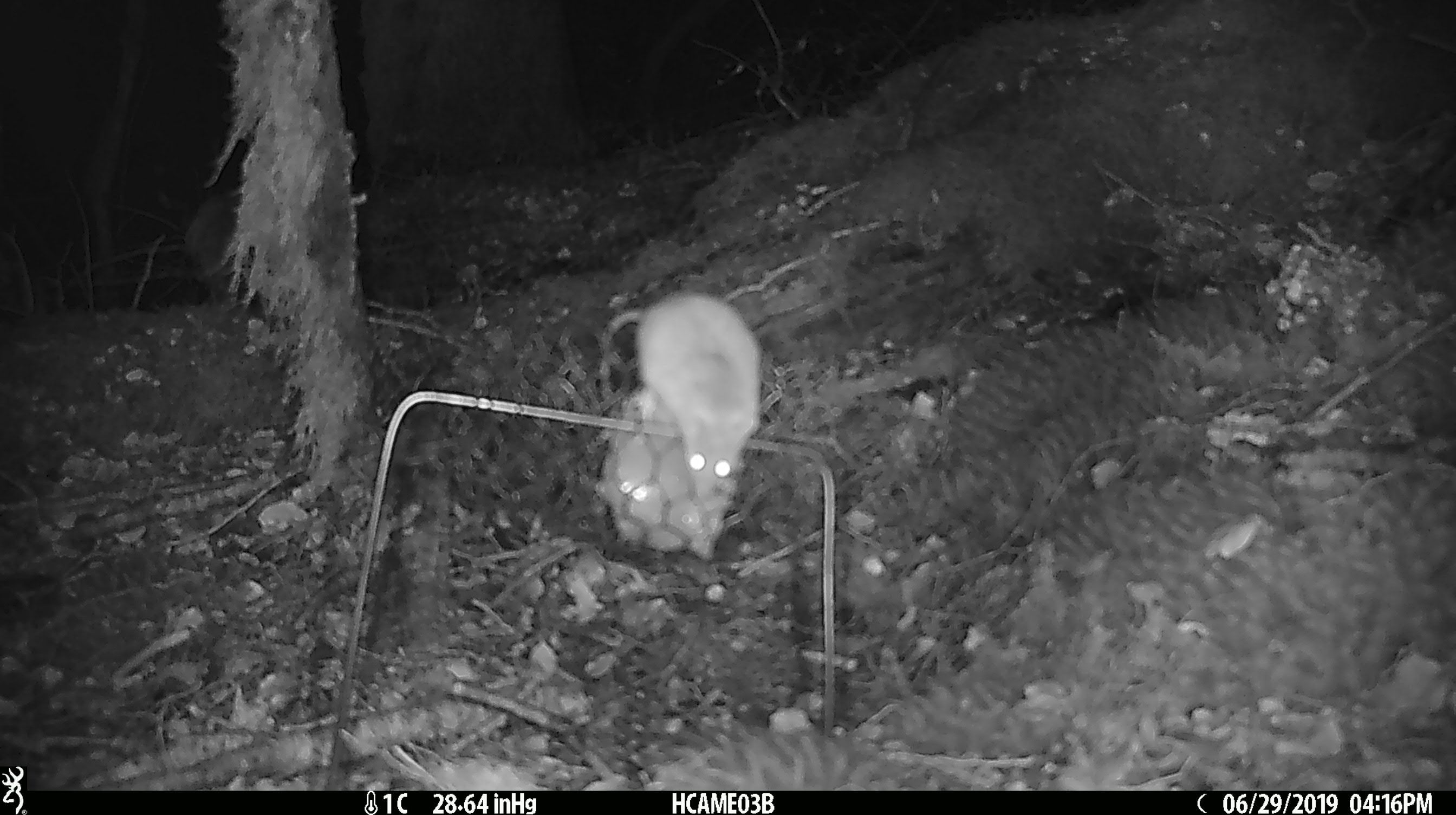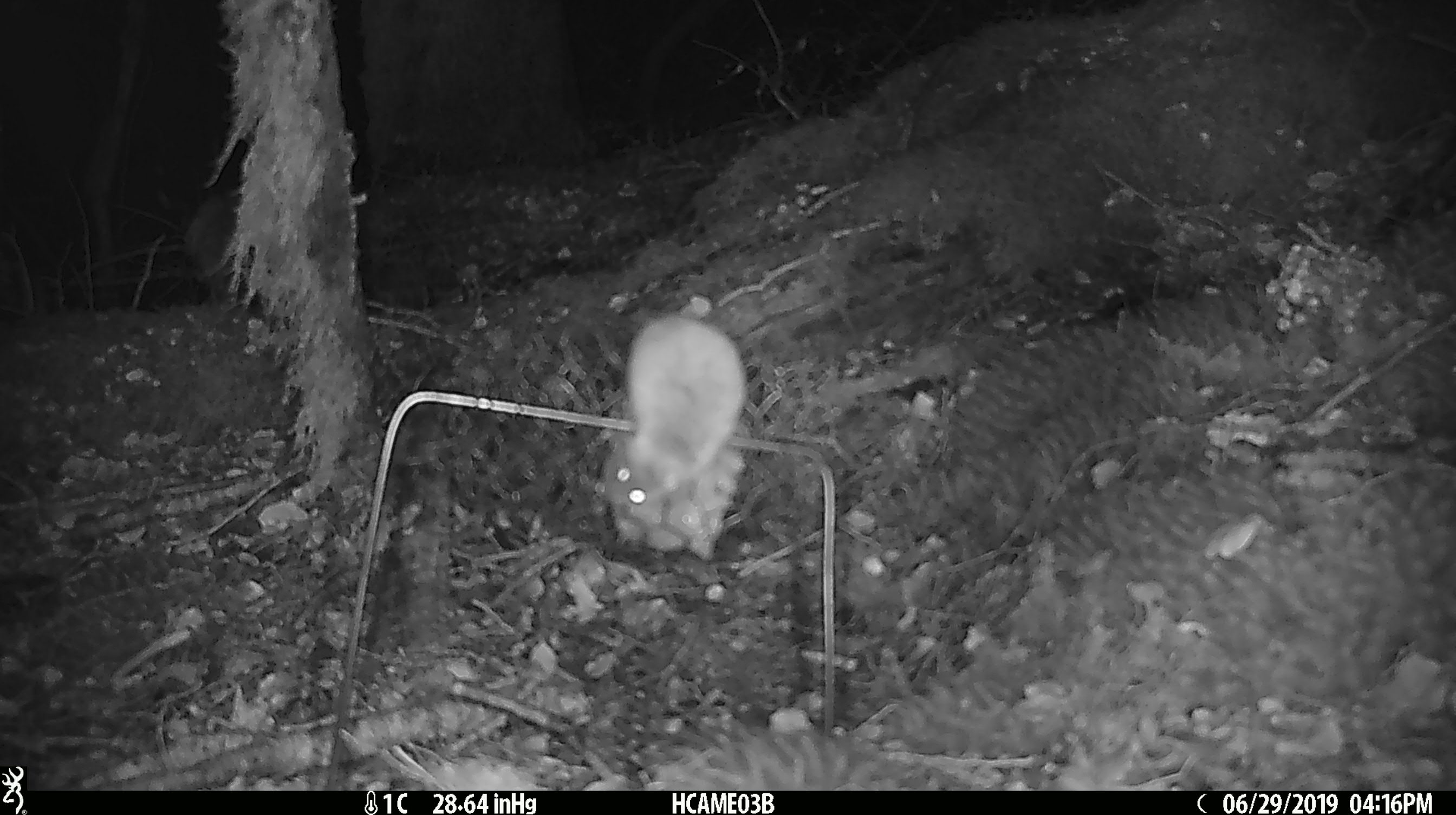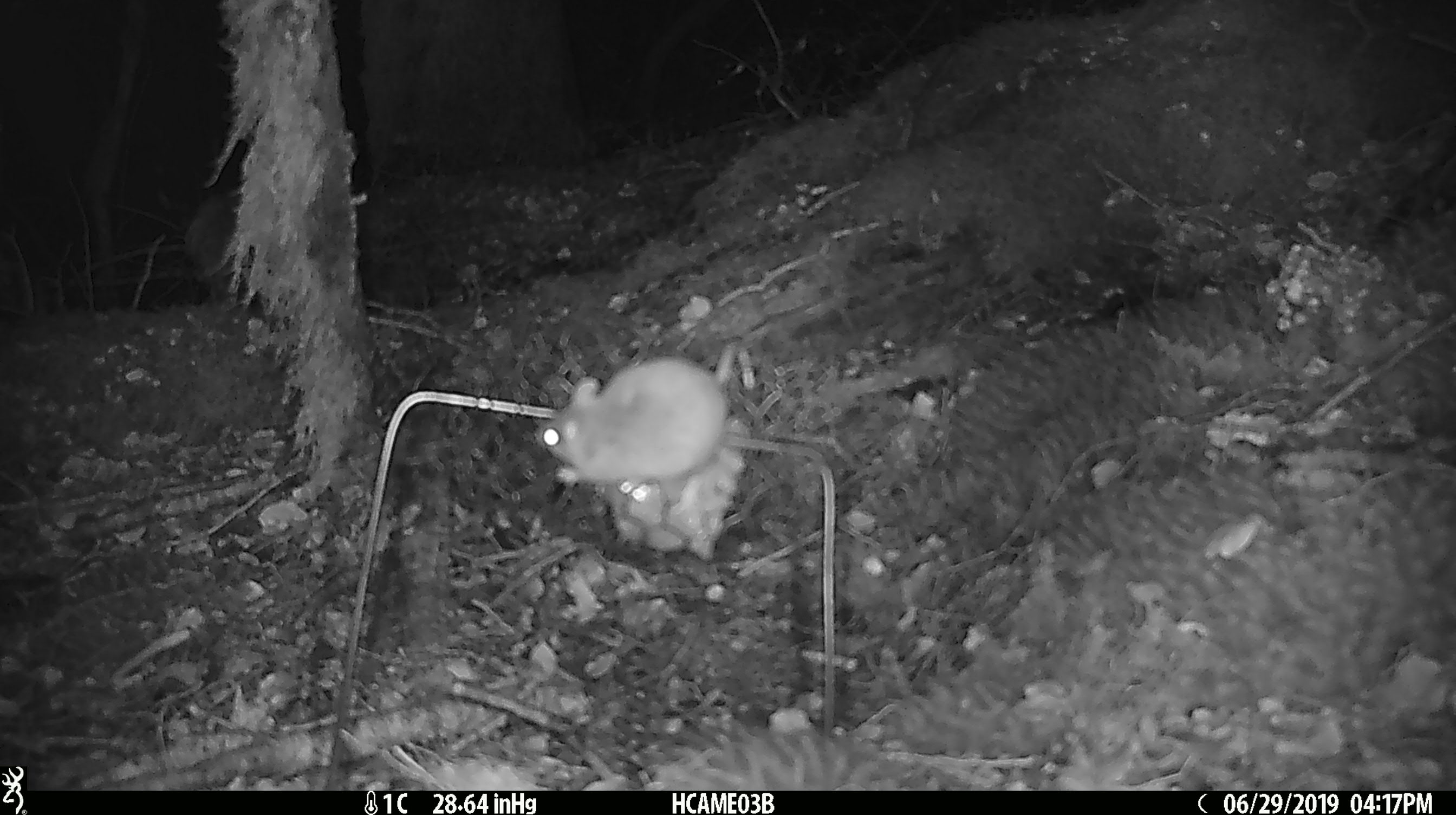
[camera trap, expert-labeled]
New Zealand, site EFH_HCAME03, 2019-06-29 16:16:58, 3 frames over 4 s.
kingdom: Animalia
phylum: Chordata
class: Mammalia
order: Rodentia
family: Muridae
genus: Mus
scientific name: Mus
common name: mouse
Mouse (Mus).